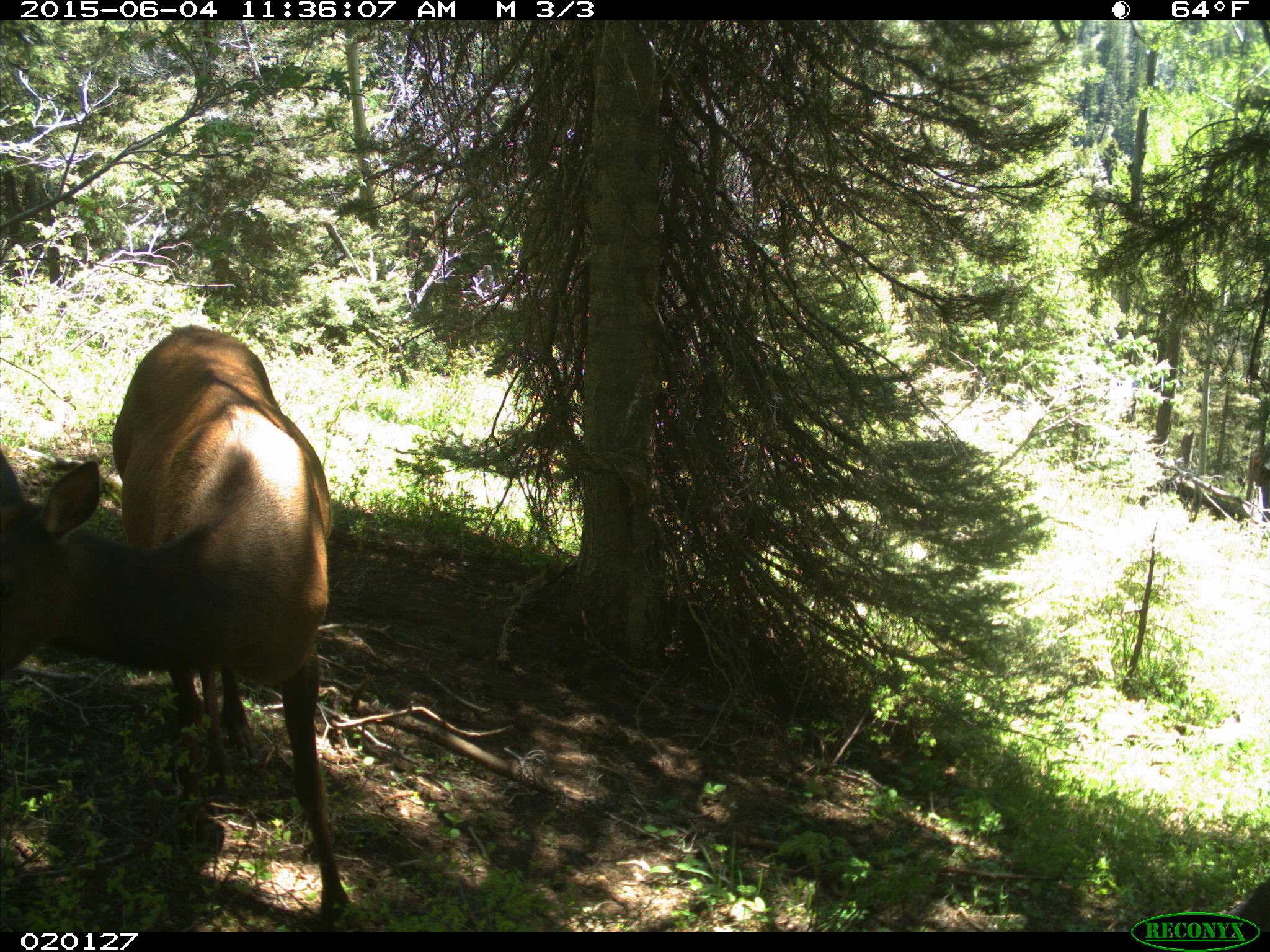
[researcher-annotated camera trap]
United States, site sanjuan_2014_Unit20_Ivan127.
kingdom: Animalia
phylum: Chordata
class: Mammalia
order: Artiodactyla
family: Cervidae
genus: Cervus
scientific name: Cervus elaphus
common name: red deer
Cervus elaphus (red deer).